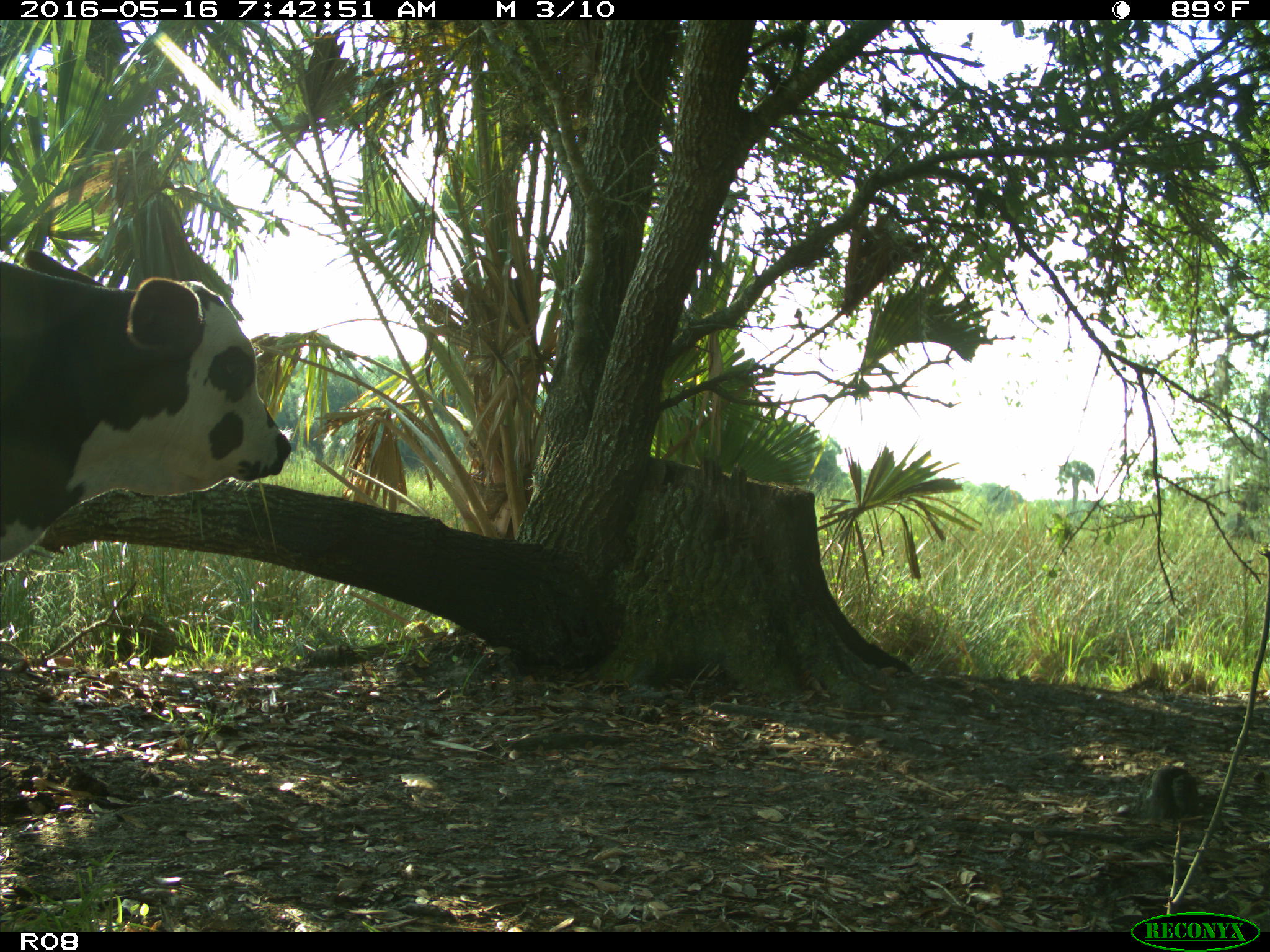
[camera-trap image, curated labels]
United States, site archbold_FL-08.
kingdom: Animalia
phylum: Chordata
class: Mammalia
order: Artiodactyla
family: Bovidae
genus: Bos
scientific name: Bos taurus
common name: domestic cow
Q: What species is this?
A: Bos taurus (domestic cow).